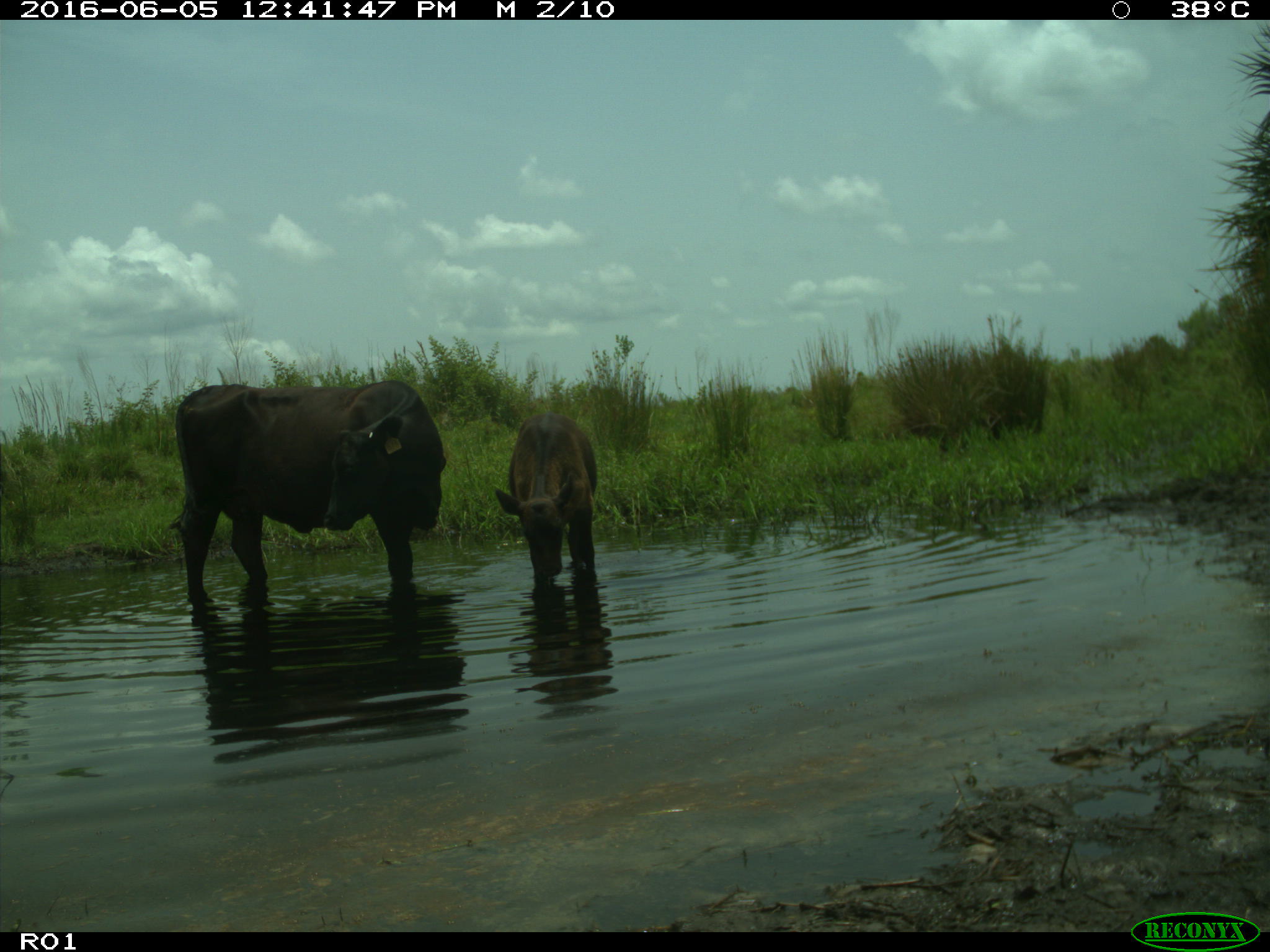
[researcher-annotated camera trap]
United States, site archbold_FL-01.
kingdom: Animalia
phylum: Chordata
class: Mammalia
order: Artiodactyla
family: Bovidae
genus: Bos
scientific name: Bos taurus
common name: domestic cow